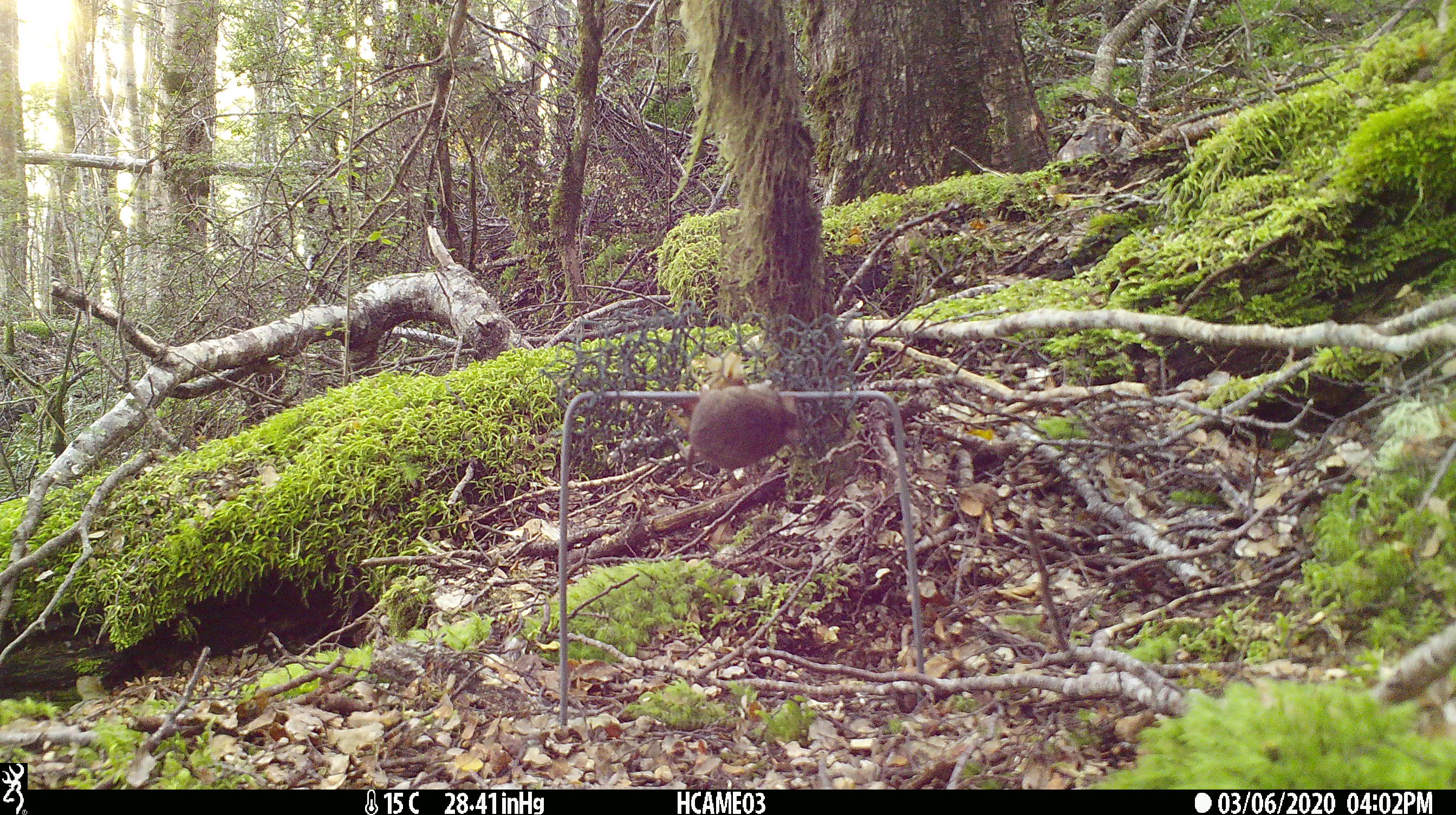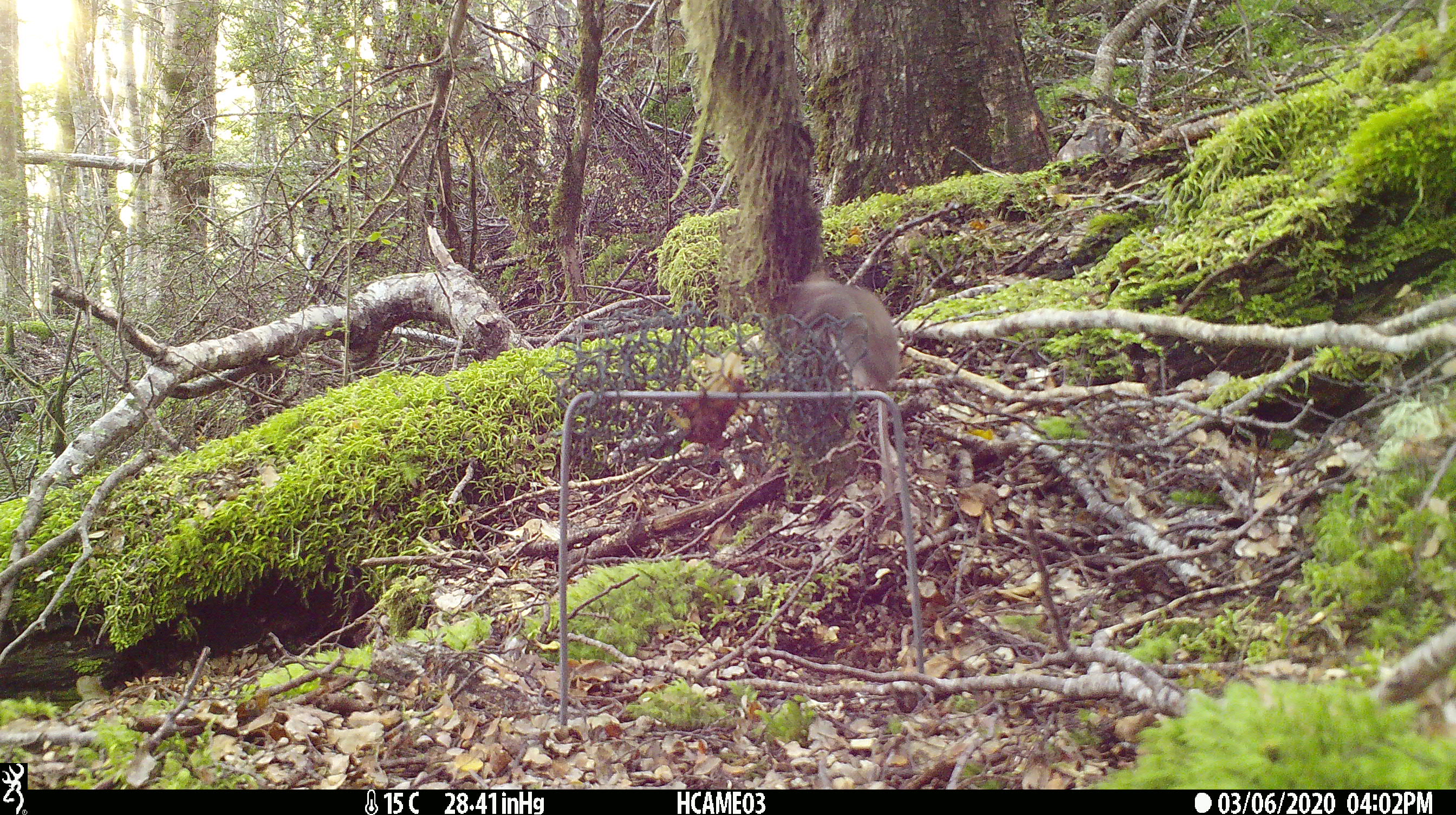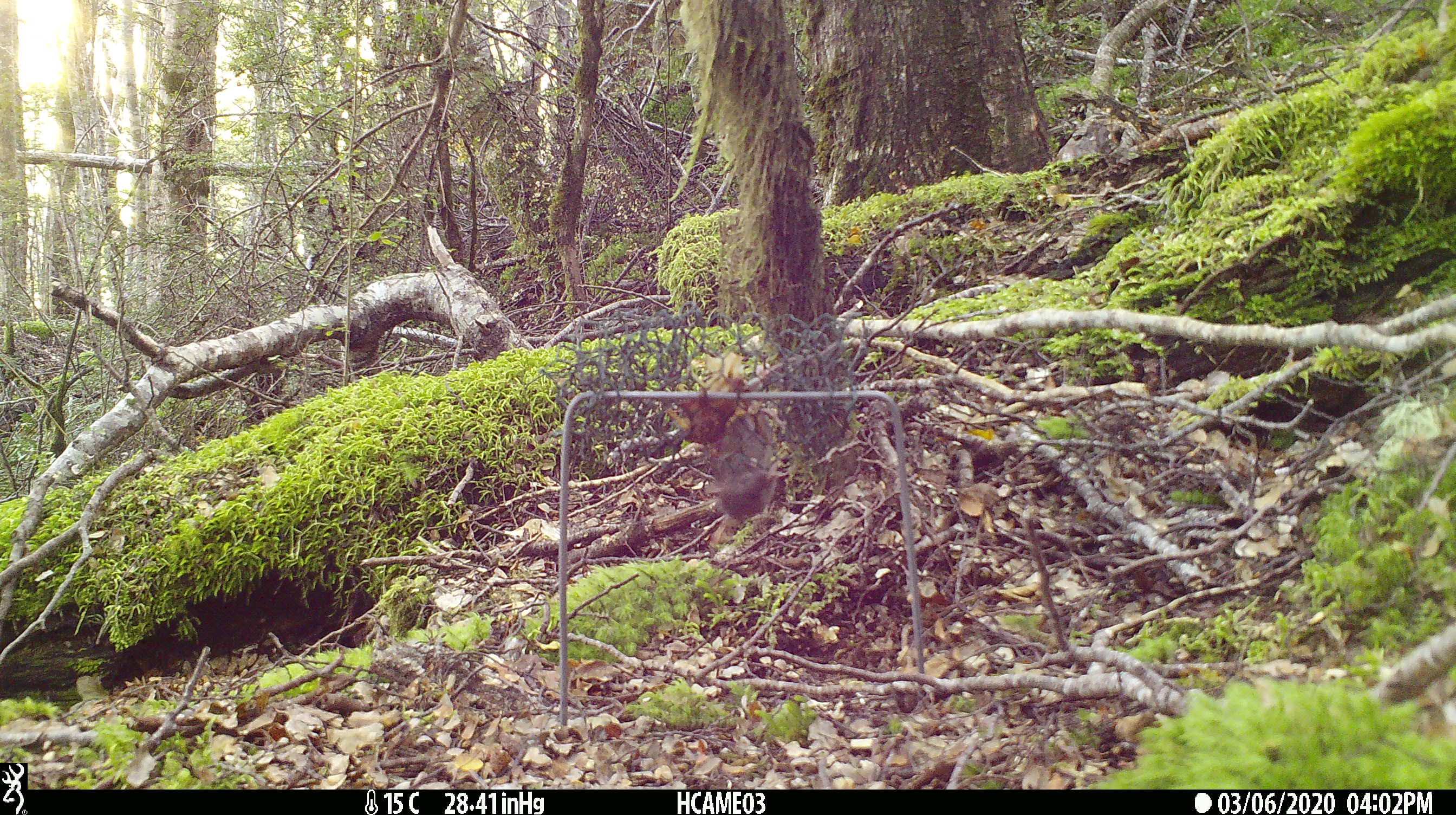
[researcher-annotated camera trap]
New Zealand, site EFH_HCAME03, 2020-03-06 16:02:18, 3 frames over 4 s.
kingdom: Animalia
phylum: Chordata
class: Mammalia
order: Rodentia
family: Muridae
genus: Mus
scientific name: Mus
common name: mouse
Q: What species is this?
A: Mouse (Mus).